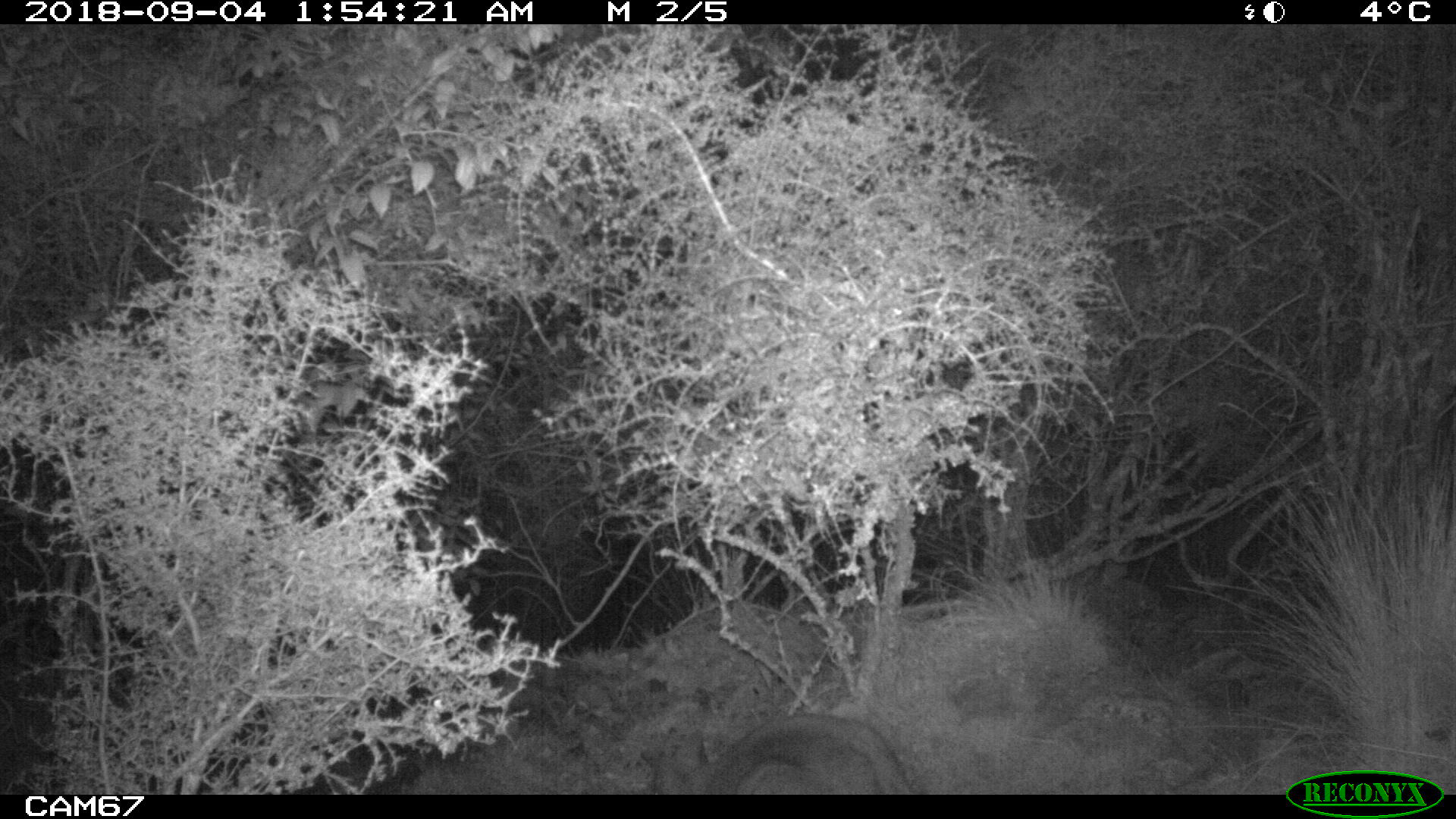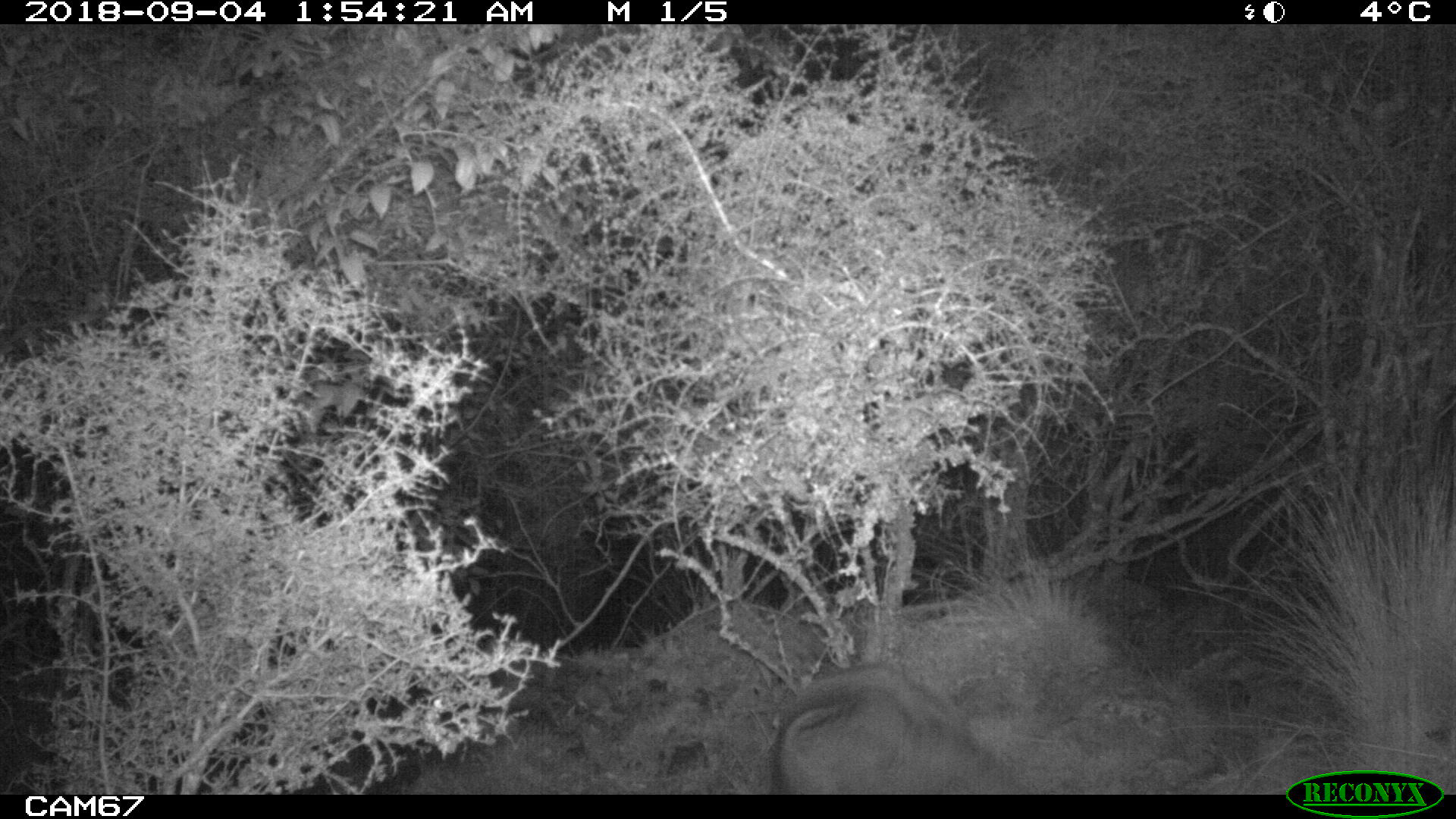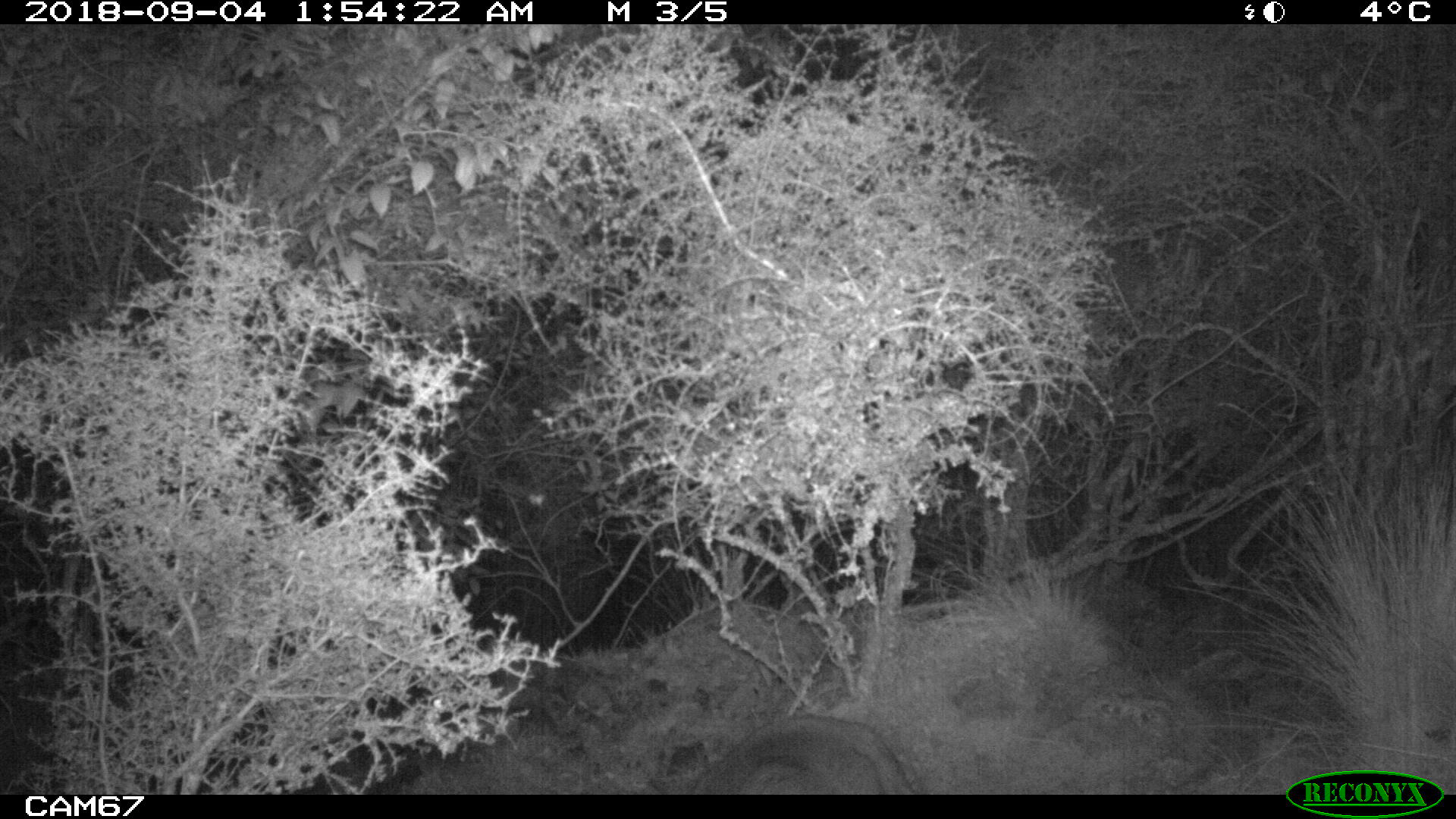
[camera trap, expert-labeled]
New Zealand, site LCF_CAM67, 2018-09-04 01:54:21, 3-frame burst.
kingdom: Animalia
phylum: Chordata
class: Mammalia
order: Diprotodontia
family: Macropodidae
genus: Notamacropus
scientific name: Notamacropus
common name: wallaby